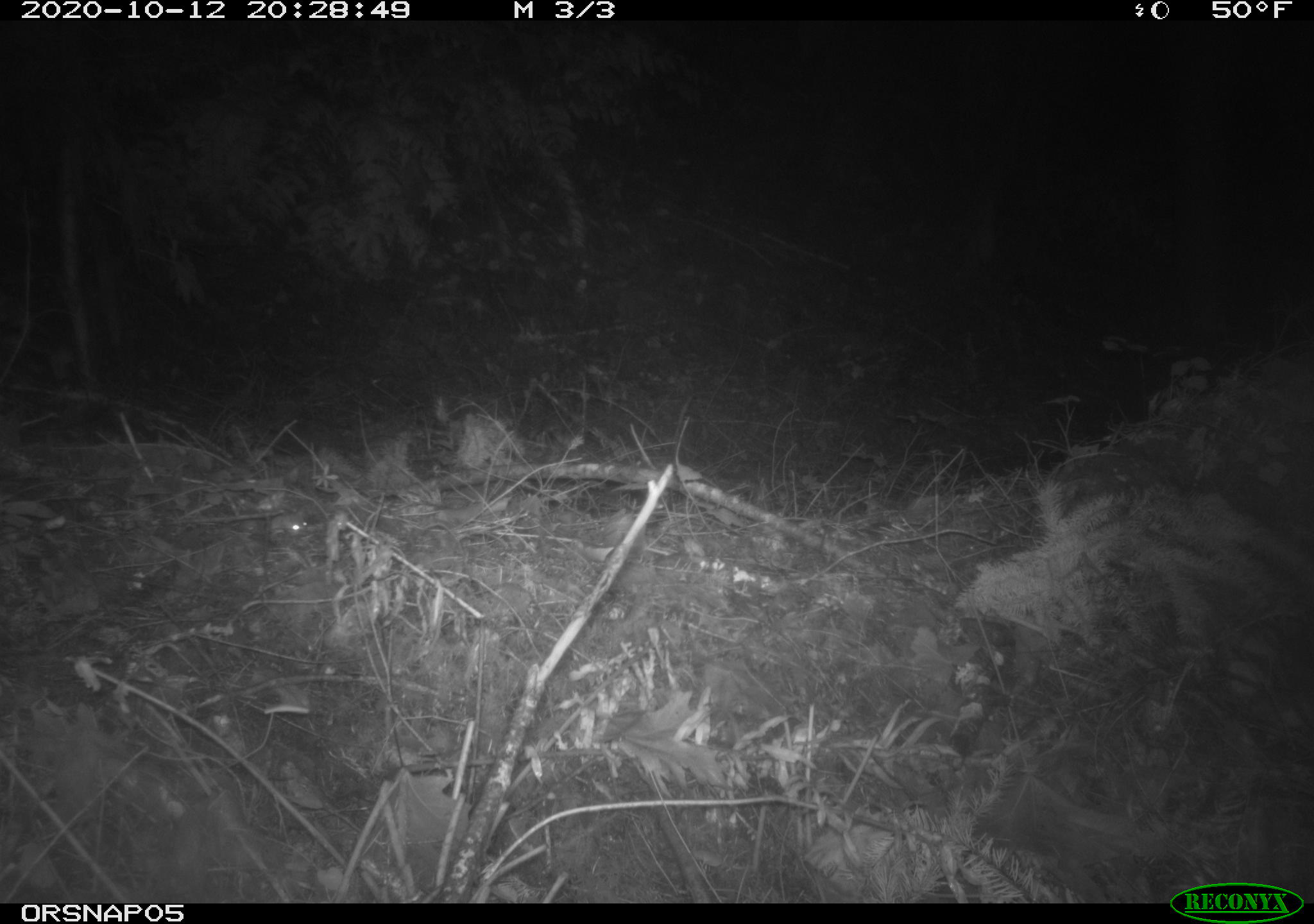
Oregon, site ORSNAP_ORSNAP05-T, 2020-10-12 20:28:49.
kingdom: Animalia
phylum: Chordata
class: Mammalia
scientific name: Mammalia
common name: small mammal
Small mammal (Mammalia).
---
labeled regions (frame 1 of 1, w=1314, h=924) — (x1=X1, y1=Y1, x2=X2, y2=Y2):
small mammal: (x1=262, y1=510, x2=314, y2=542)